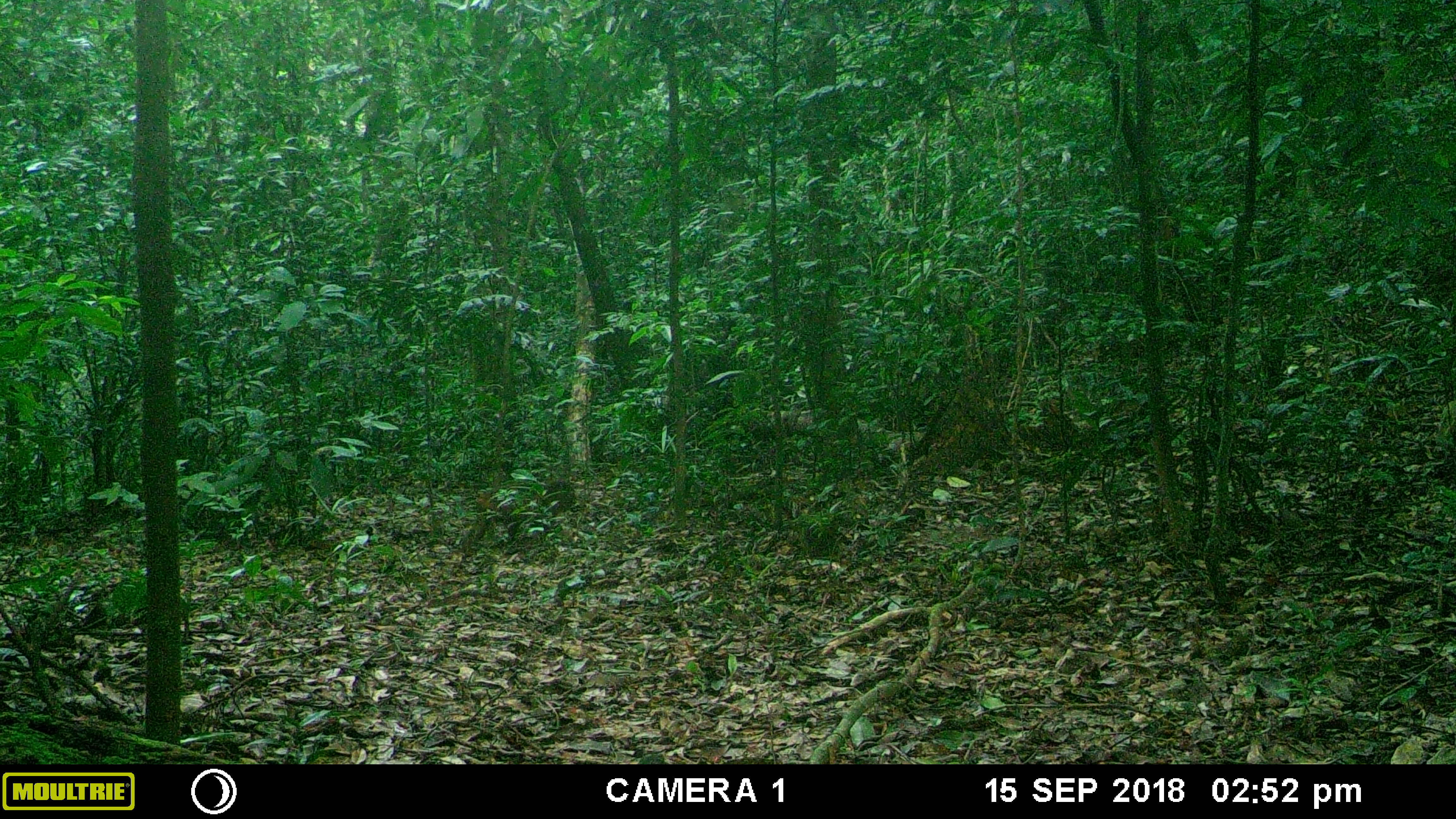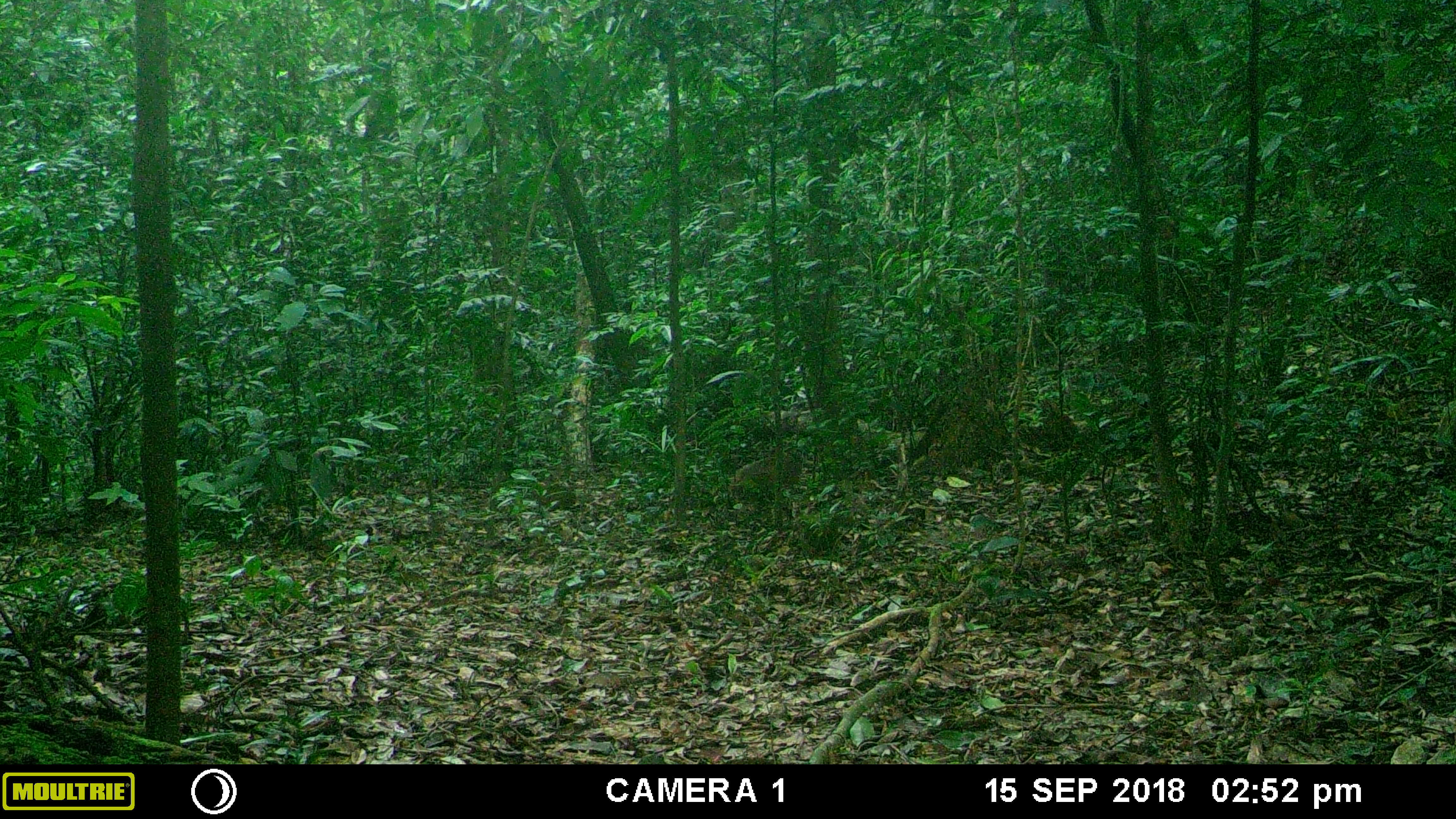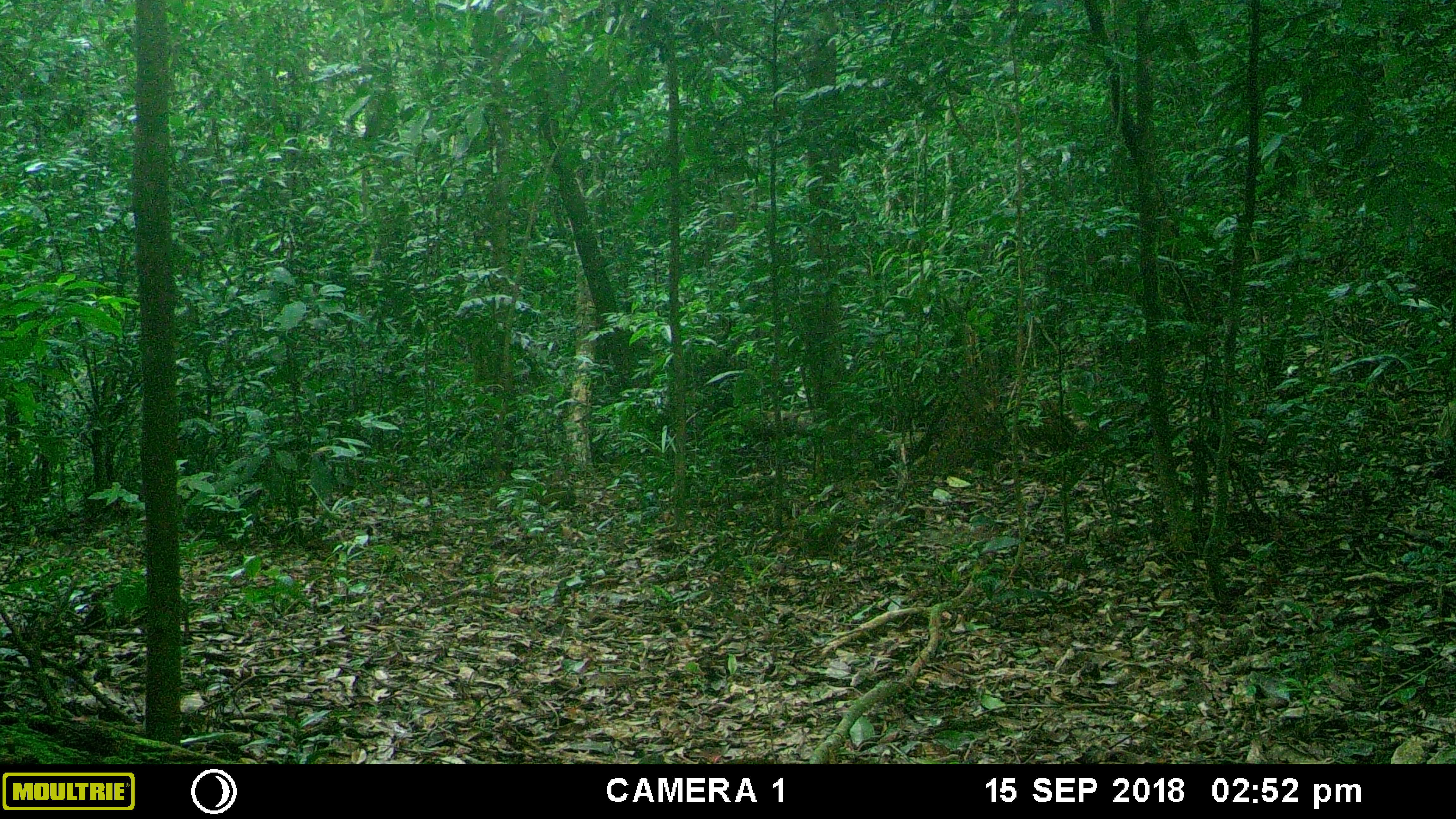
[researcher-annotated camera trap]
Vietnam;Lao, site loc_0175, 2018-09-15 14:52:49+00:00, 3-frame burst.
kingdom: Animalia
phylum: Chordata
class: Mammalia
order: Primates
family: Cercopithecidae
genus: Macaca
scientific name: Macaca arctoides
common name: stump-tailed macaque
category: stump tailed macaque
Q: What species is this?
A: Stump tailed macaque (stump-tailed macaque) (Macaca arctoides).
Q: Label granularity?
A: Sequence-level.